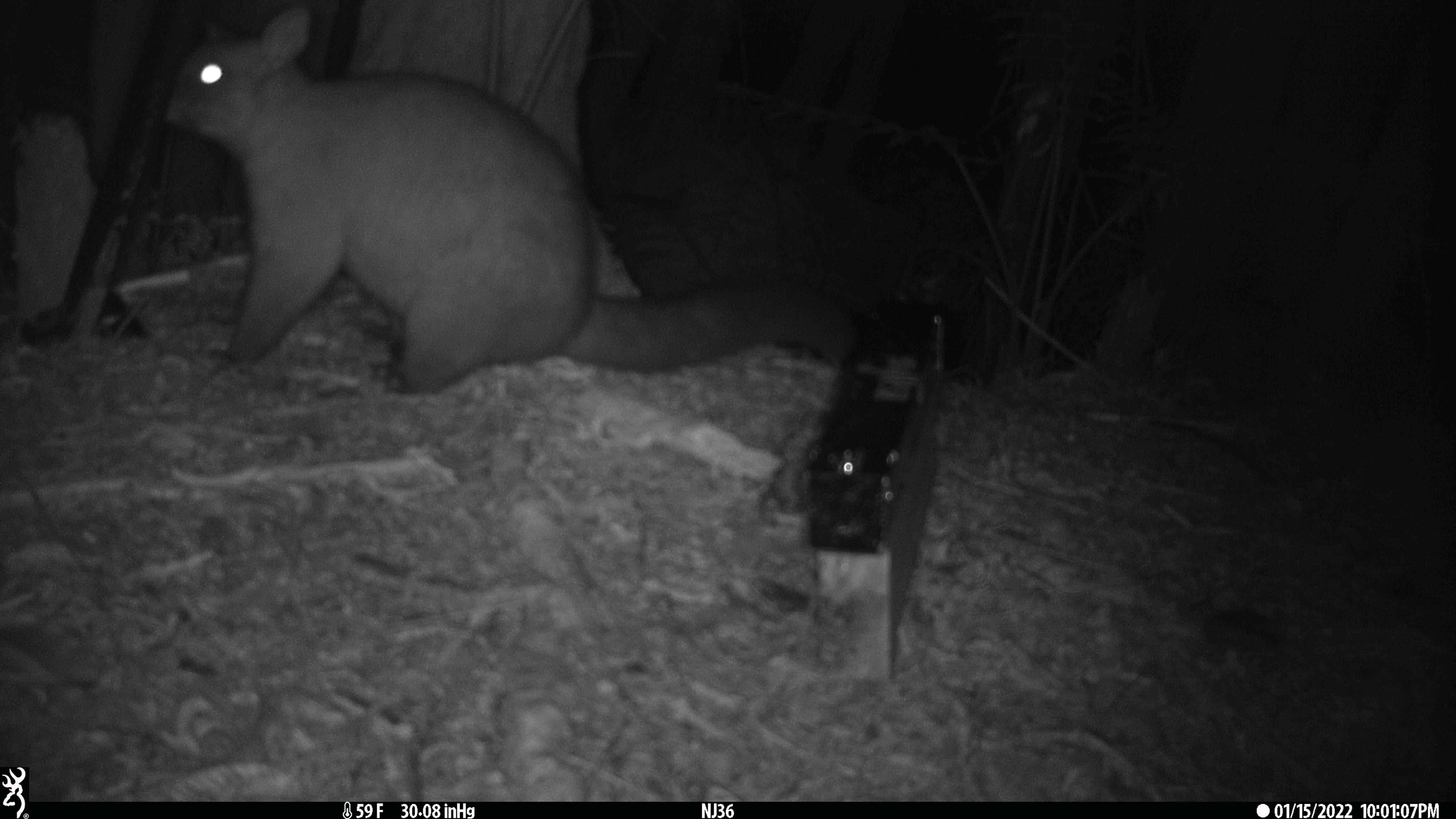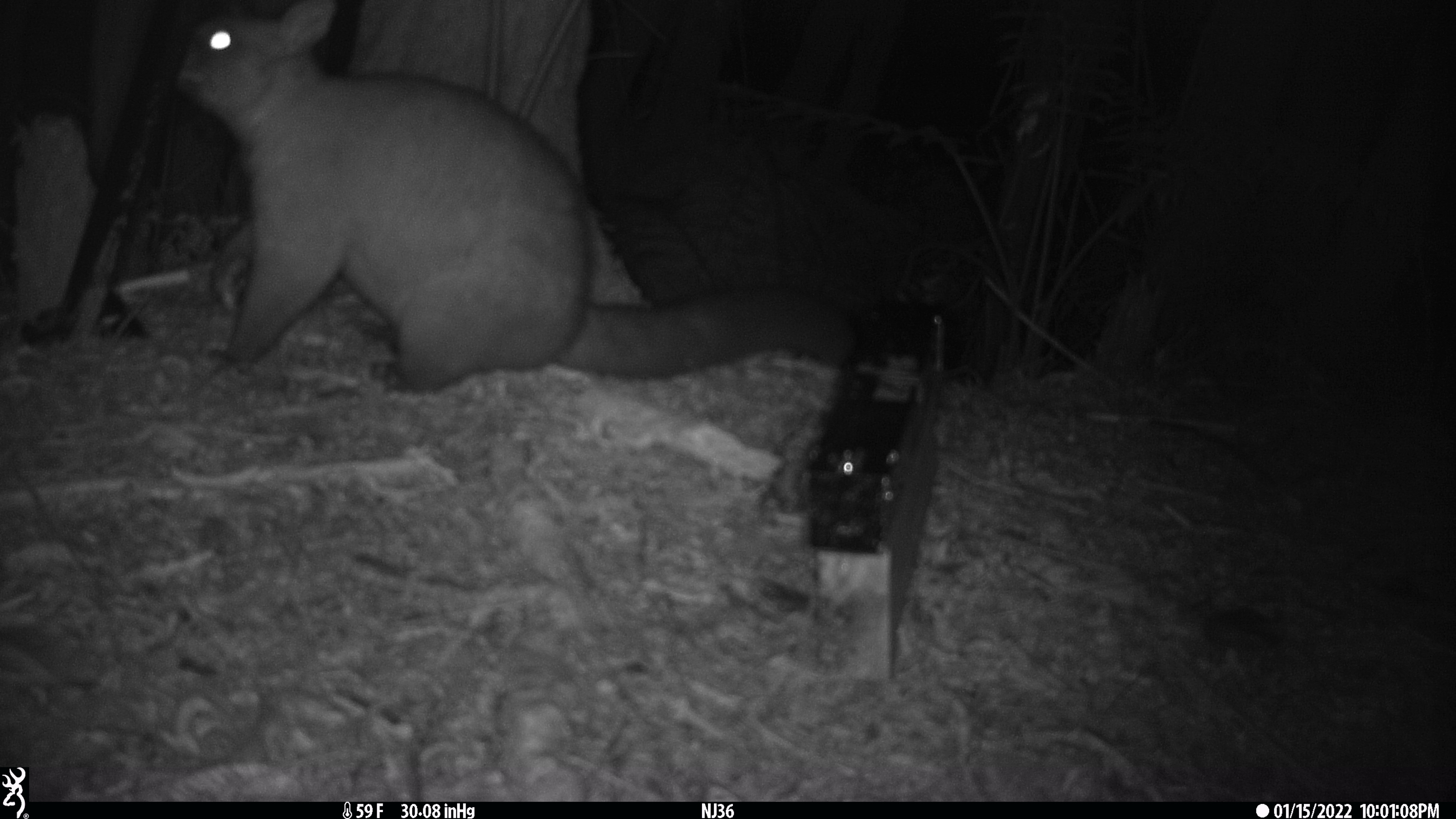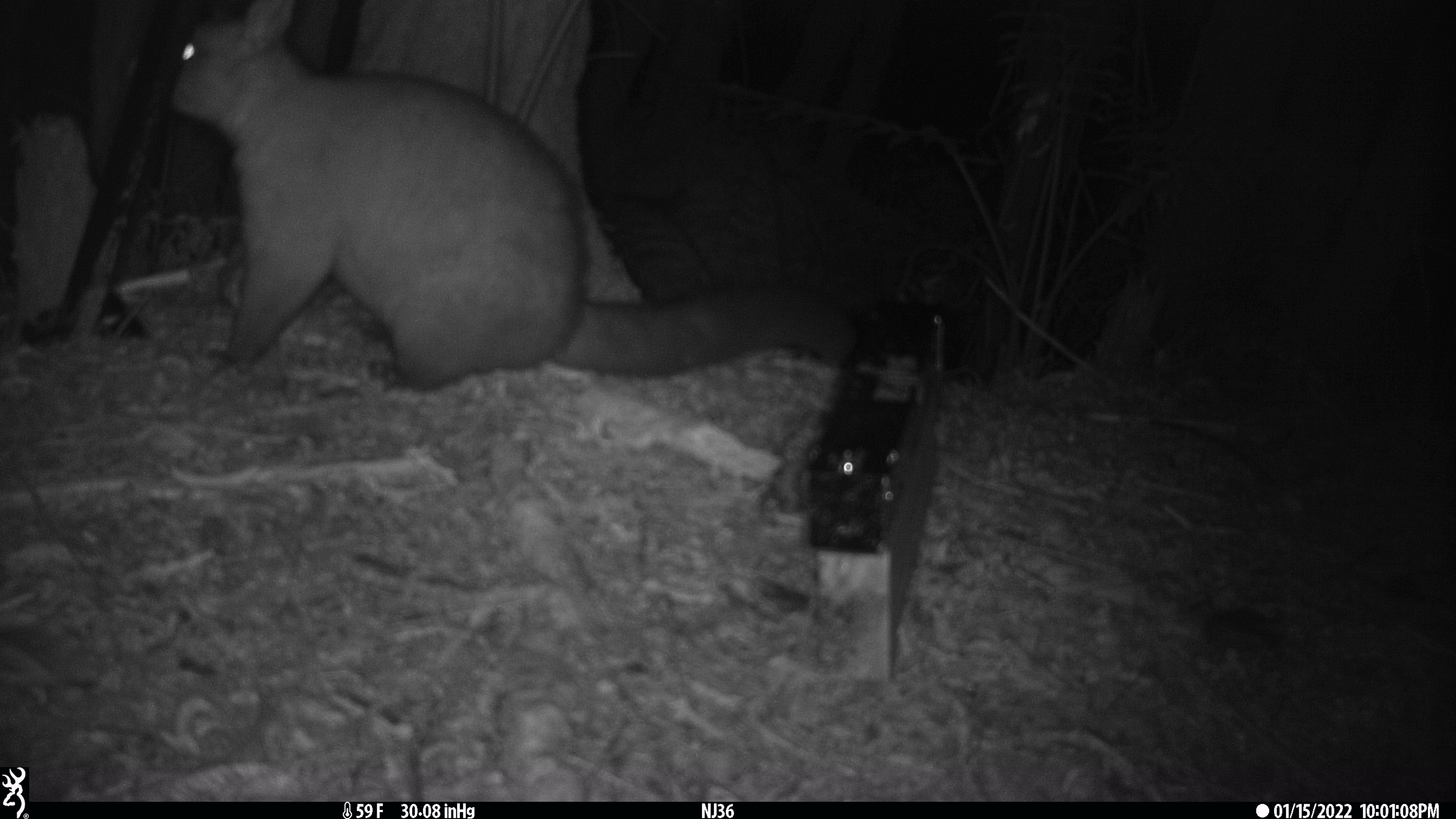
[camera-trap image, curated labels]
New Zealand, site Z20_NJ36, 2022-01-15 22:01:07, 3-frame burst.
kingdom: Animalia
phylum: Chordata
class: Mammalia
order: Diprotodontia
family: Phalangeridae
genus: Trichosurus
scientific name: Trichosurus vulpecula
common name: common brushtail possum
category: possum